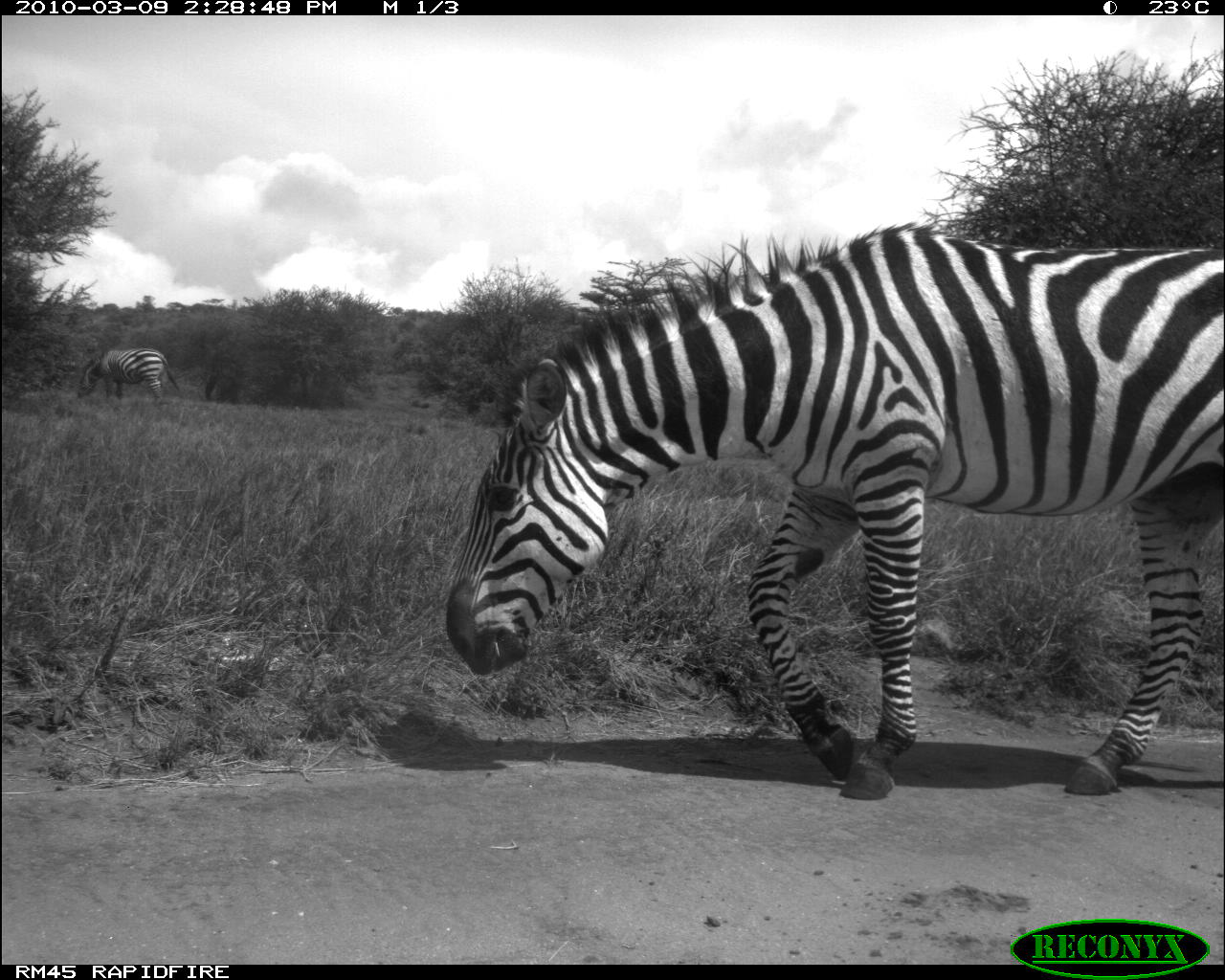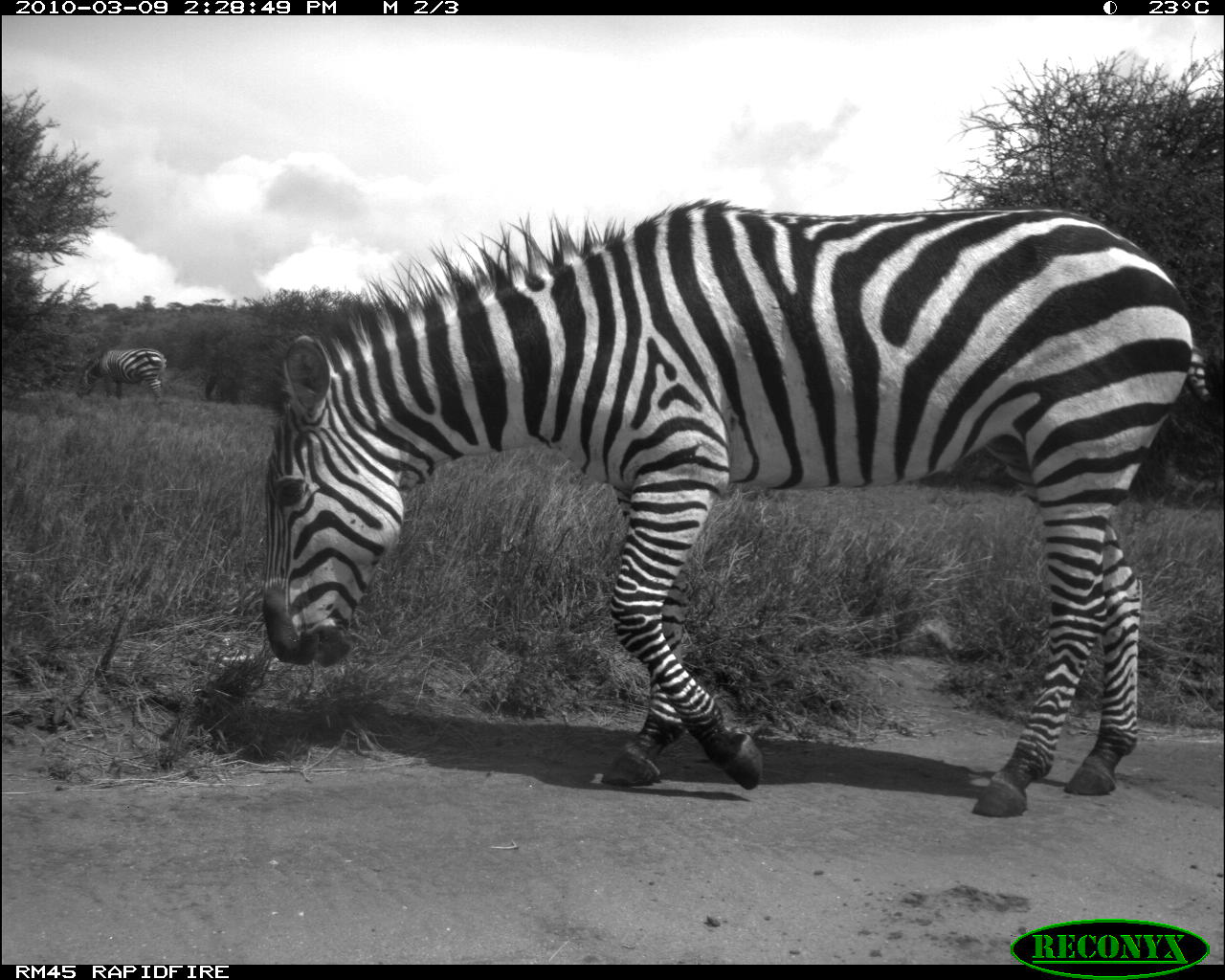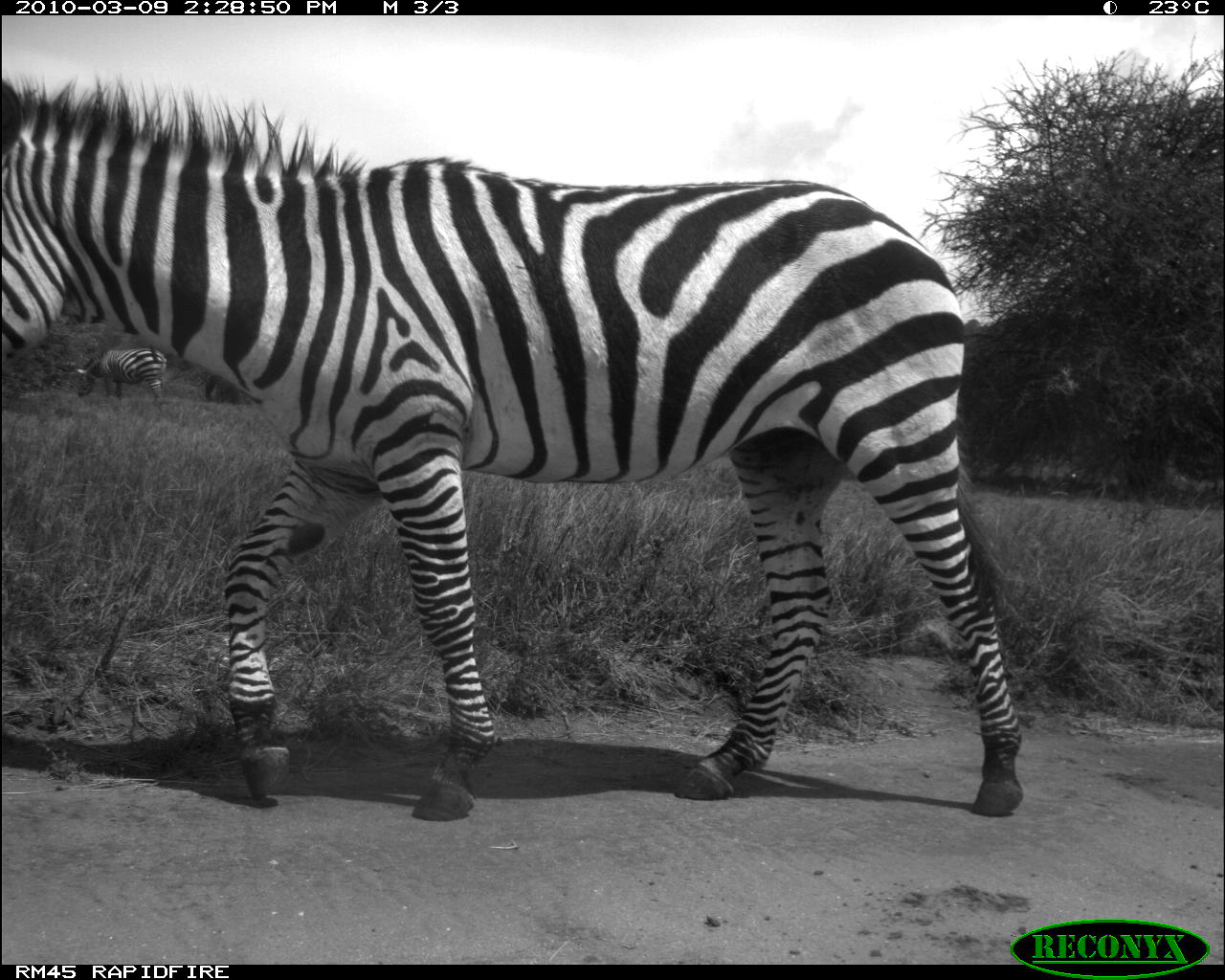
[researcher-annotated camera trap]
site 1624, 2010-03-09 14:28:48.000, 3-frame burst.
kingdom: Animalia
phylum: Chordata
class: Mammalia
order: Perissodactyla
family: Equidae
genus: Equus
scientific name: Equus quagga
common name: plains zebra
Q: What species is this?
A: Equus quagga (plains zebra).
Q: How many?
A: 2.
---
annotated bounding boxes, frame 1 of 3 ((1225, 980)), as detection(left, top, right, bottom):
equus quagga: detection(445, 223, 1225, 801); detection(78, 343, 180, 401)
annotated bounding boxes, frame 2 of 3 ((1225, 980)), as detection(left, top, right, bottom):
equus quagga: detection(260, 196, 1215, 819); detection(79, 347, 169, 400)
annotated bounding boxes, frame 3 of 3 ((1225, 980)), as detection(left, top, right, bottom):
equus quagga: detection(0, 68, 1026, 824); detection(74, 344, 169, 407)